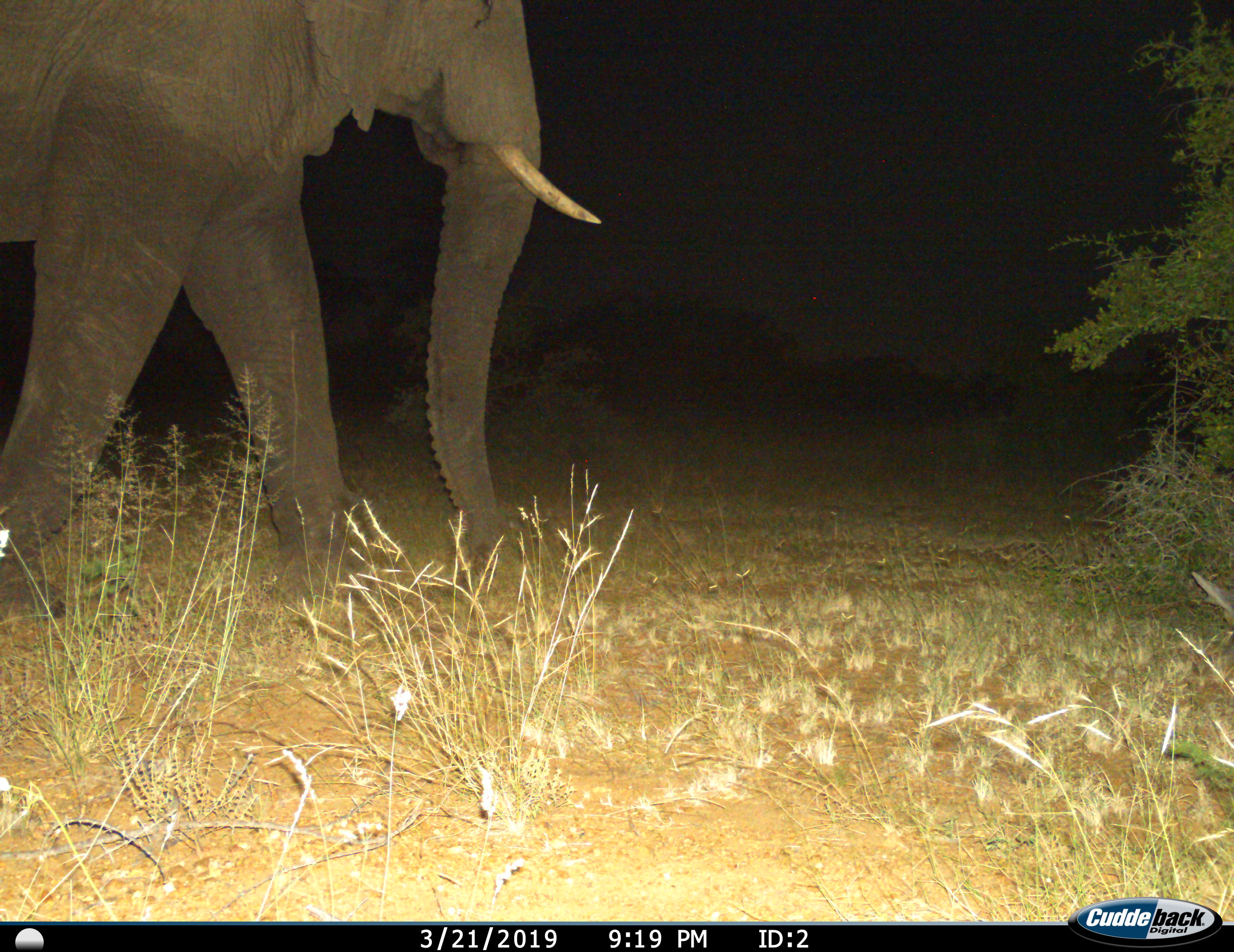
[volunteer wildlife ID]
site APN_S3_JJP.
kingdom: Animalia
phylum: Chordata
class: Mammalia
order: Proboscidea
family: Elephantidae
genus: Loxodonta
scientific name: Loxodonta africana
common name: african bush elephant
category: elephant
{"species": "elephant (african bush elephant) (Loxodonta africana)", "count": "1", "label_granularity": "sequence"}